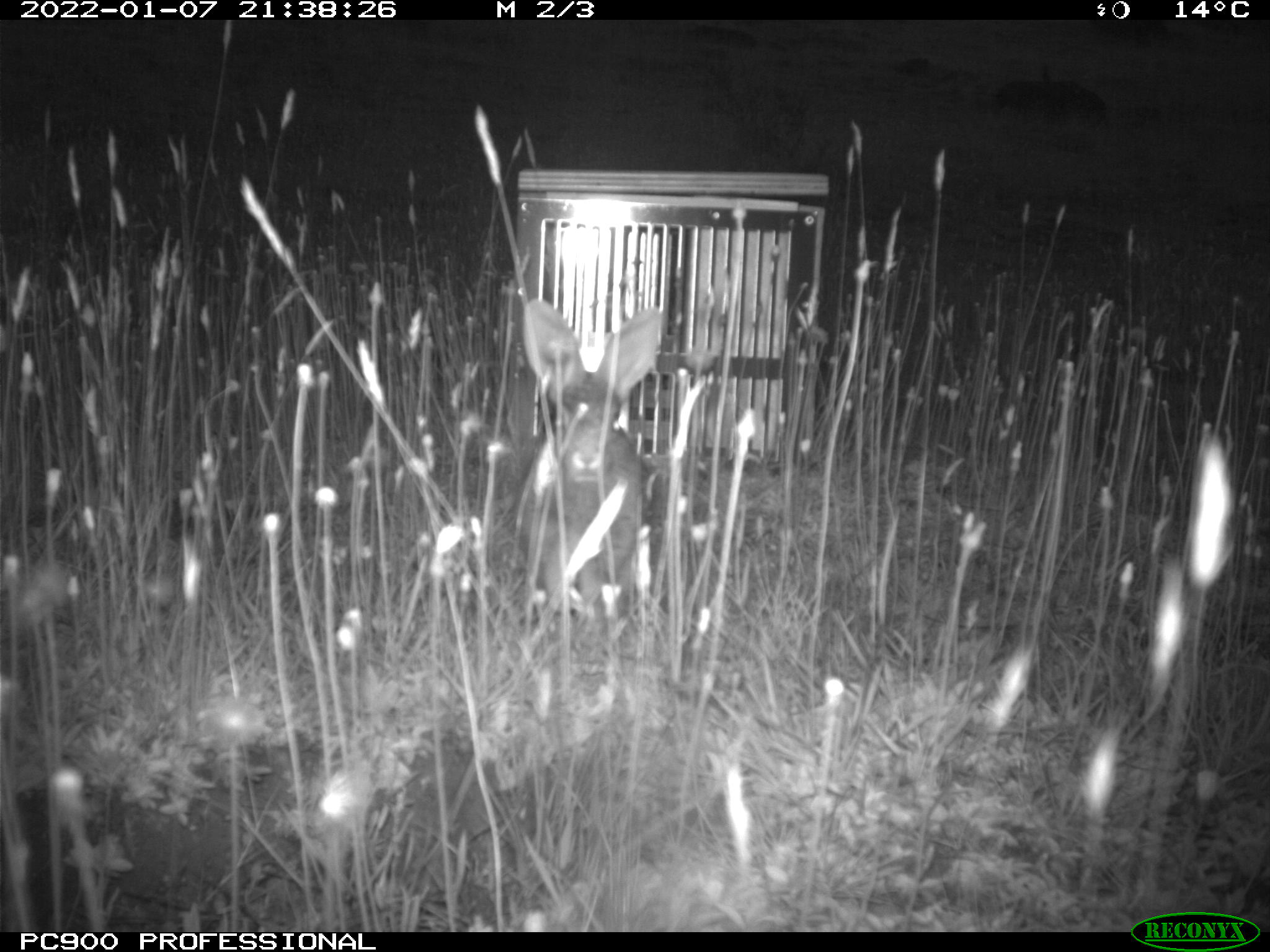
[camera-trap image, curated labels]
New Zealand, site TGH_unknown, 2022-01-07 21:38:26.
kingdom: Animalia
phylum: Chordata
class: Mammalia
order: Lagomorpha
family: Leporidae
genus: Oryctolagus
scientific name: Oryctolagus cuniculus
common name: european rabbit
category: rabbit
Rabbit (european rabbit) (Oryctolagus cuniculus).